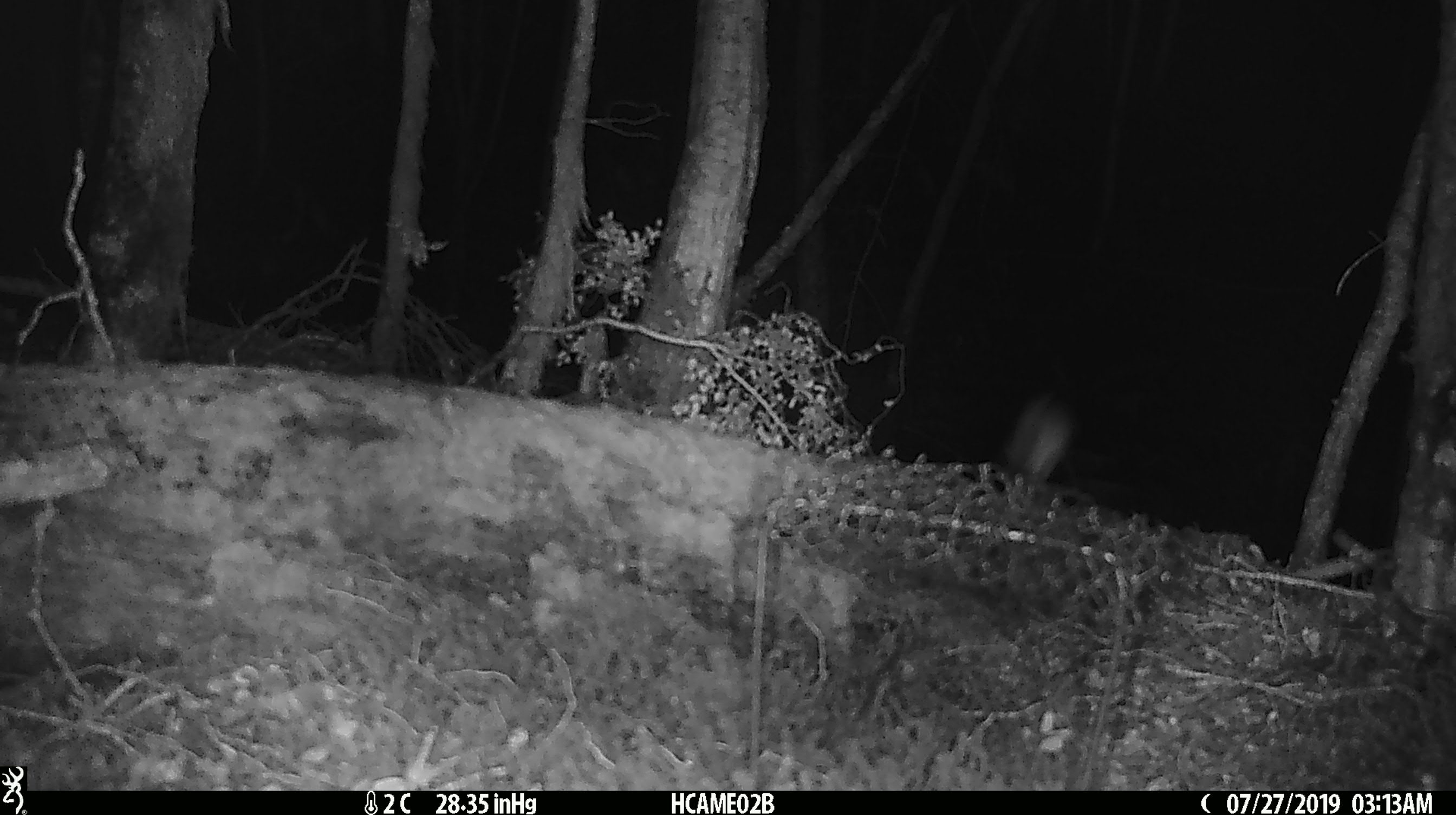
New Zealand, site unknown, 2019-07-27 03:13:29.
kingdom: Animalia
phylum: Chordata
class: Mammalia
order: Rodentia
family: Muridae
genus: Mus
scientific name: Mus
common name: mouse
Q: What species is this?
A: Mouse (Mus).